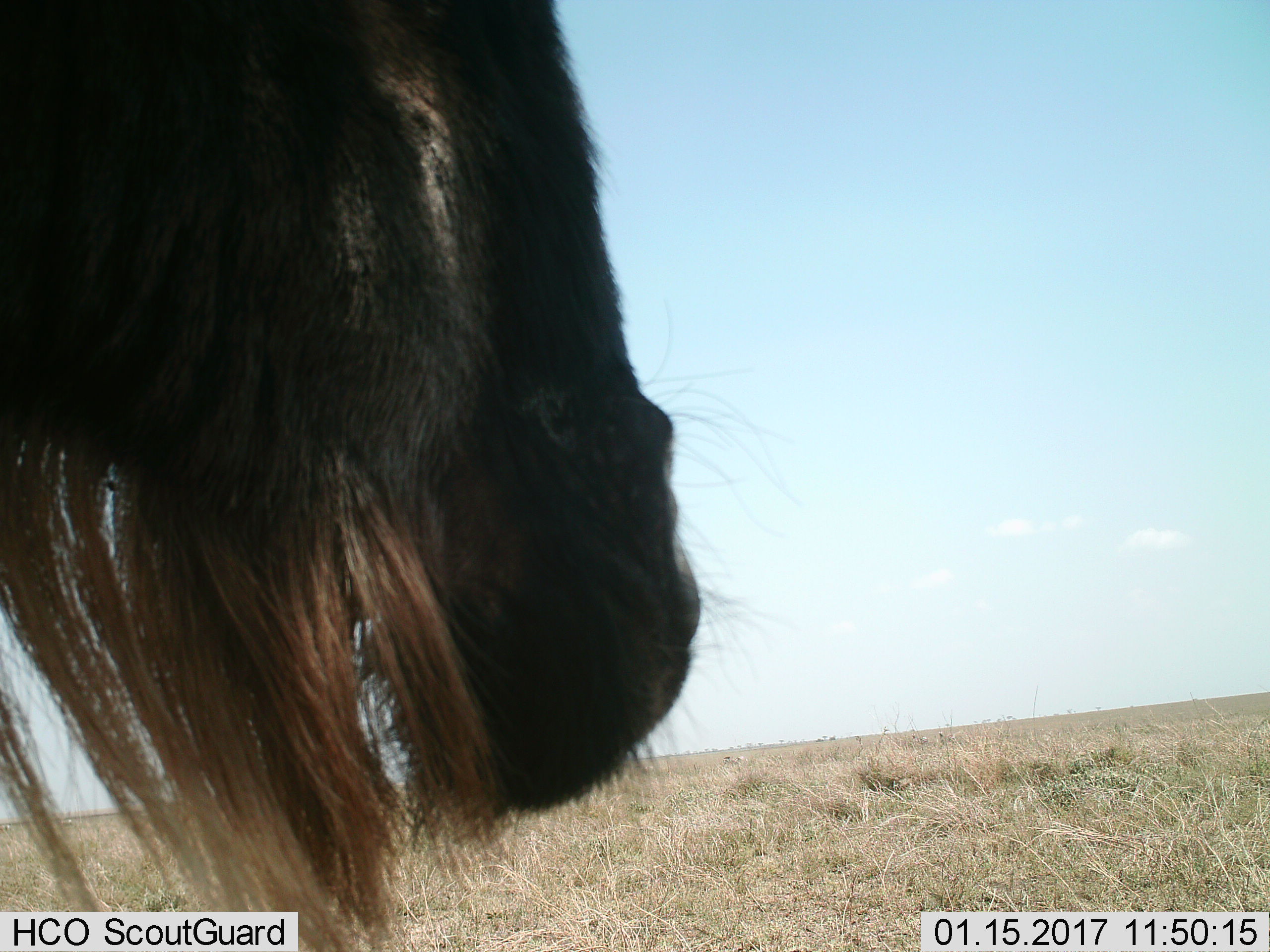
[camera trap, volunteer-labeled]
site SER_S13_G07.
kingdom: Animalia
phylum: Chordata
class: Mammalia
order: Artiodactyla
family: Bovidae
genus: Connochaetes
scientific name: Connochaetes taurinus taurinus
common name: blue wildebeest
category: wildebeestblue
Wildebeestblue (blue wildebeest) (Connochaetes taurinus taurinus), count 1. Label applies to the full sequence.